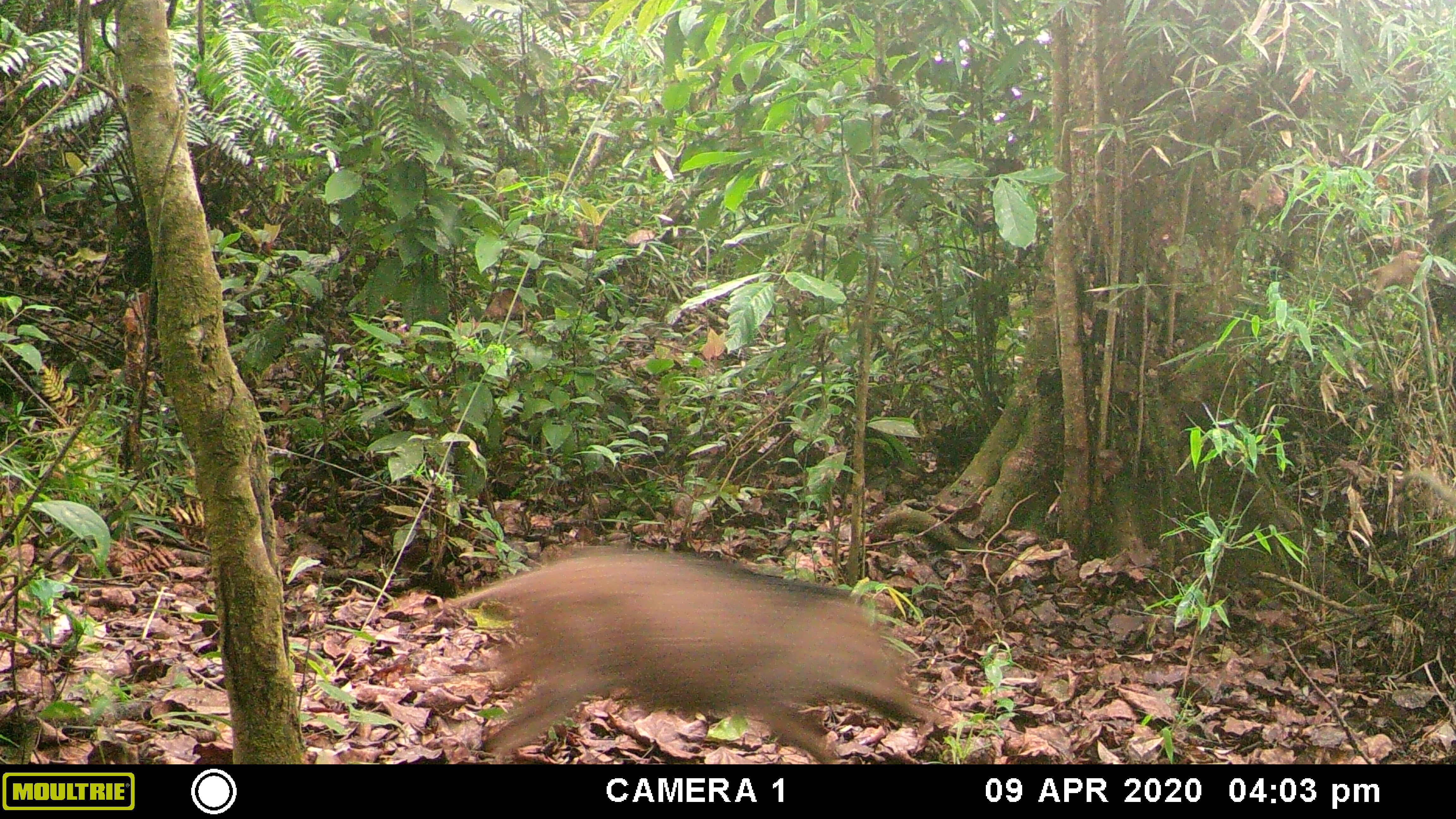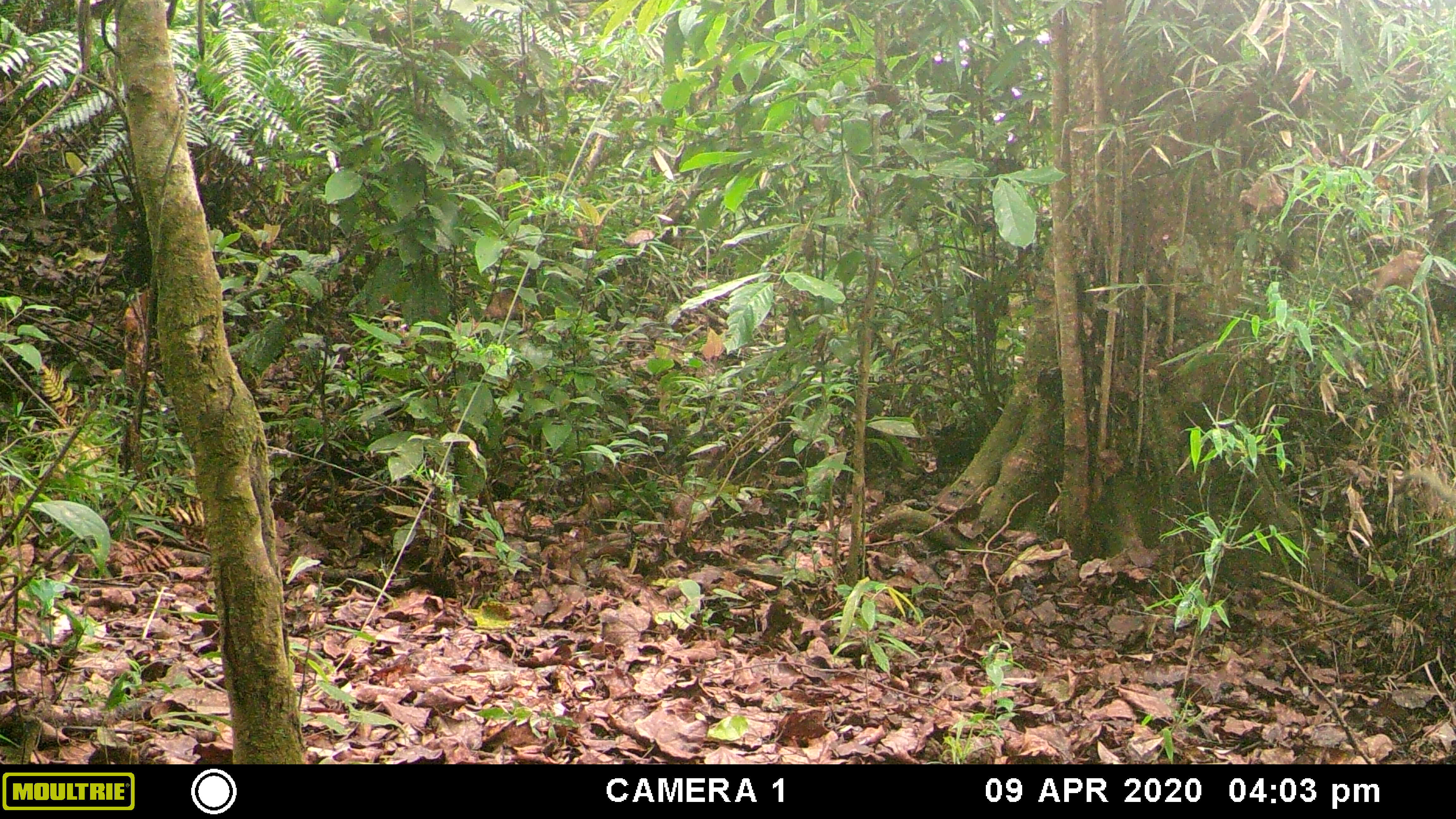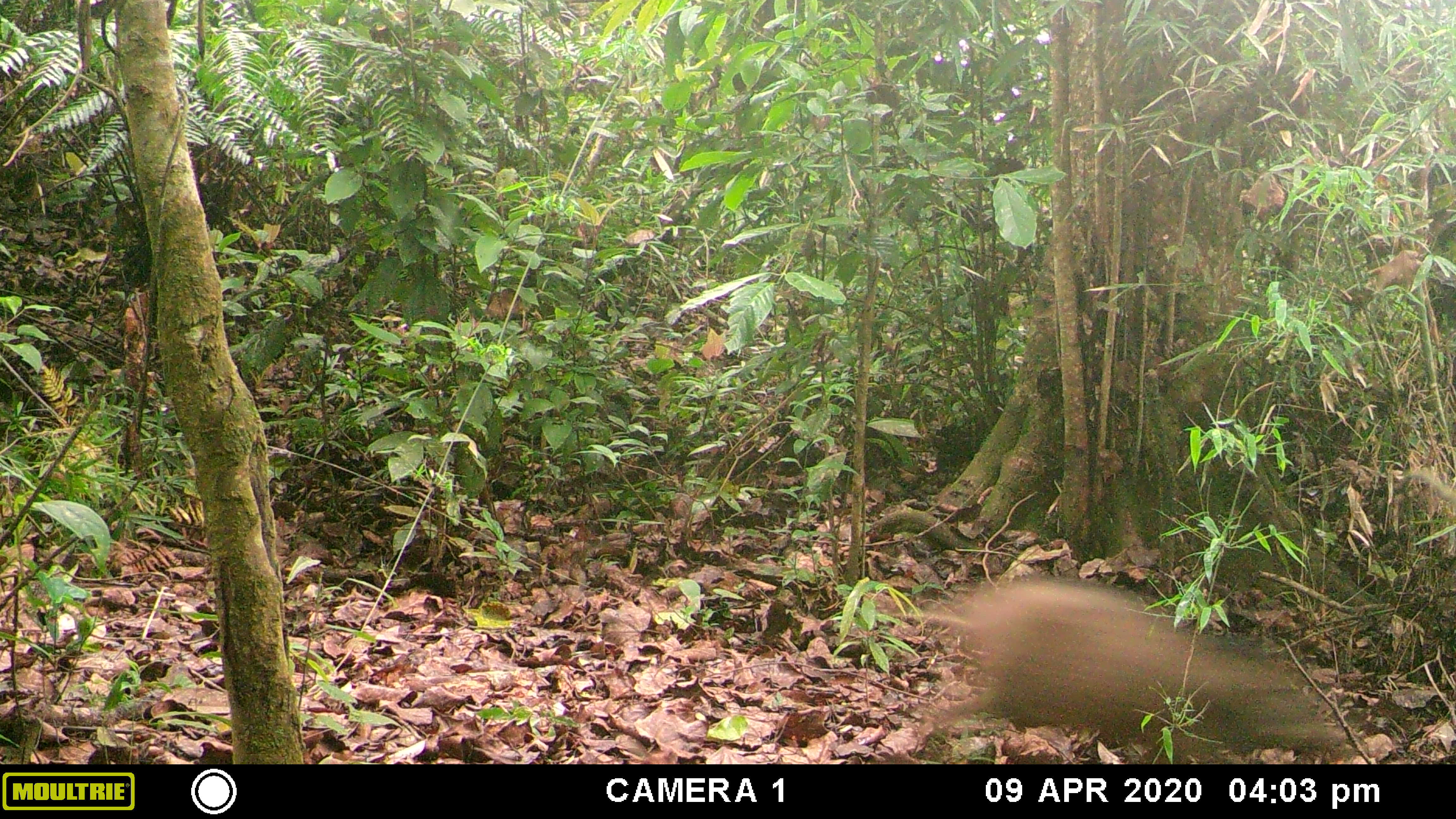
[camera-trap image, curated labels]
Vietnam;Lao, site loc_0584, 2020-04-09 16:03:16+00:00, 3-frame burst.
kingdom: Animalia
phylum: Chordata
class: Mammalia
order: Artiodactyla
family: Suidae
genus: Sus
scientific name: Sus scrofa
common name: eurasian wild pig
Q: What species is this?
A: Eurasian wild pig (Sus scrofa).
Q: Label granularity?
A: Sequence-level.